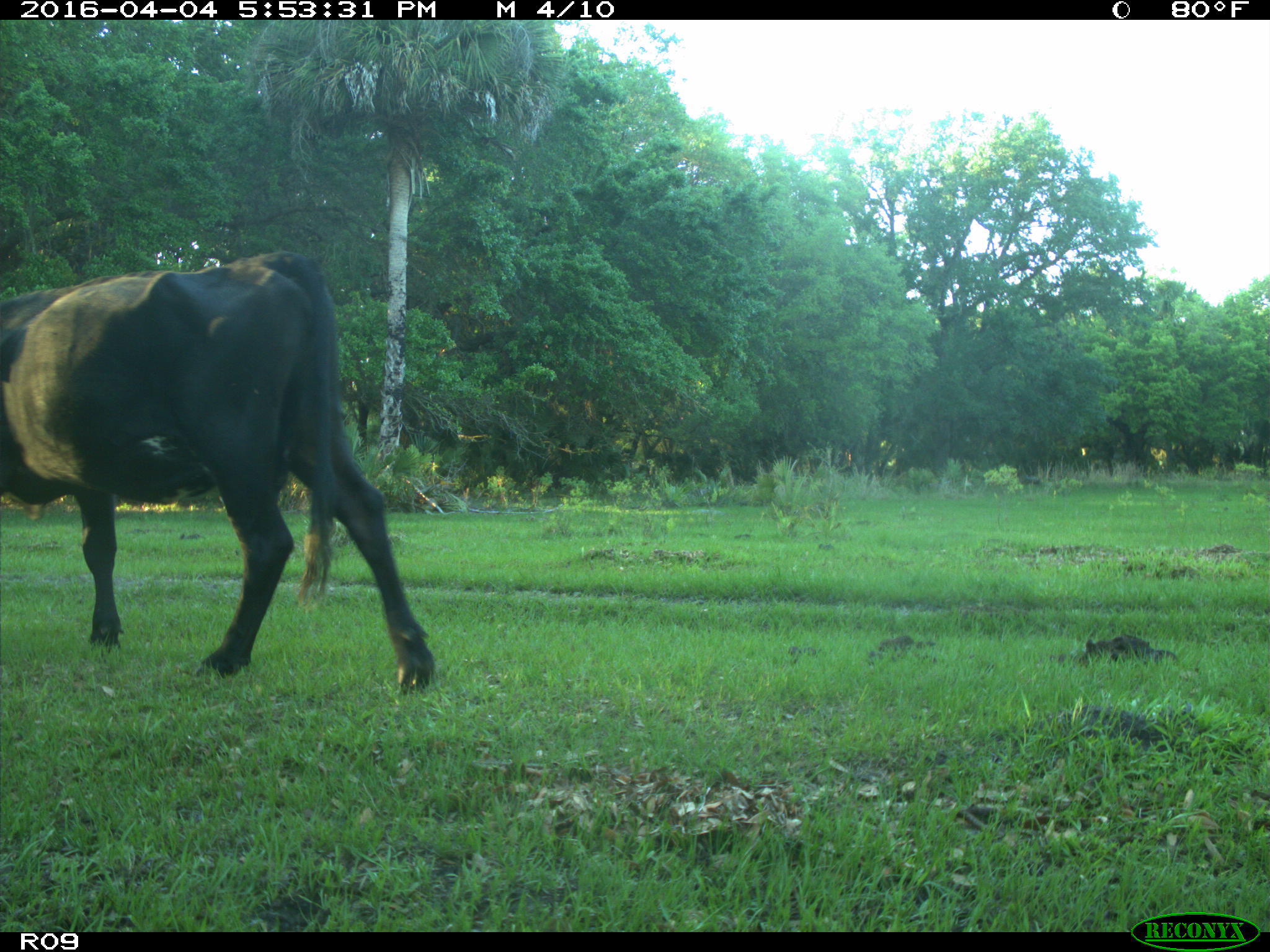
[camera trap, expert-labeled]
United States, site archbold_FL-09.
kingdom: Animalia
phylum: Chordata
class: Mammalia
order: Artiodactyla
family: Bovidae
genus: Bos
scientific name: Bos taurus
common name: domestic cow